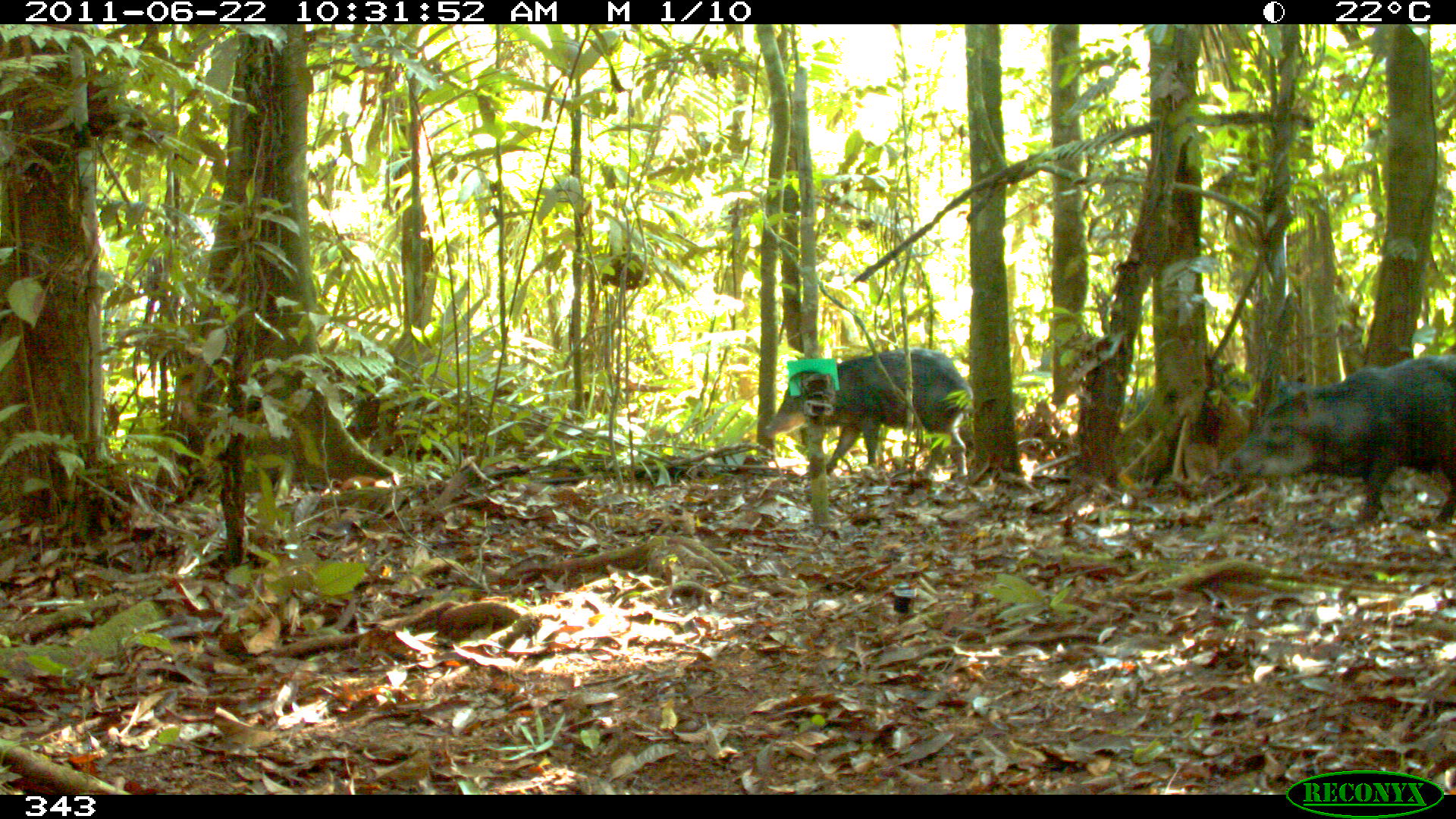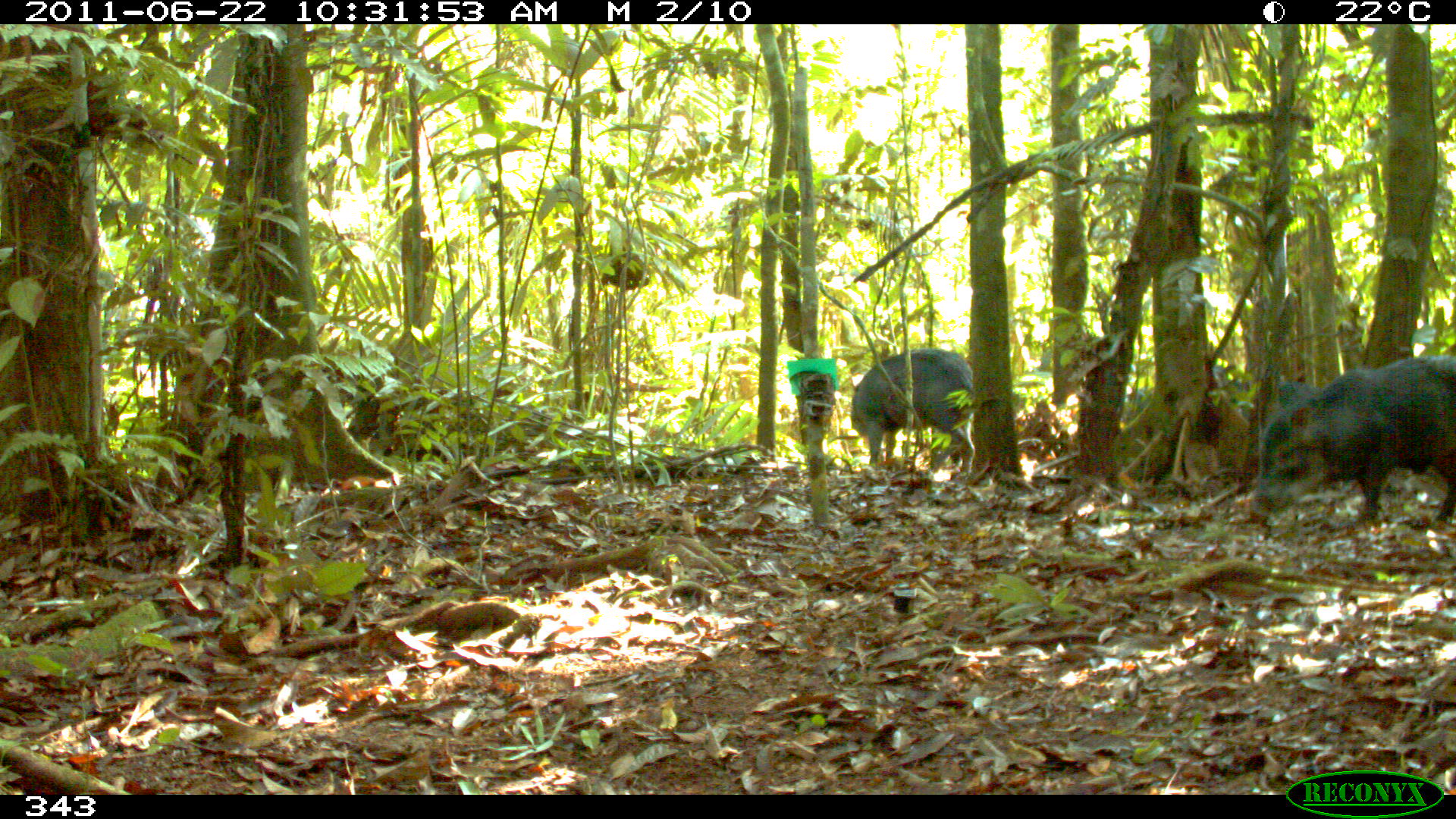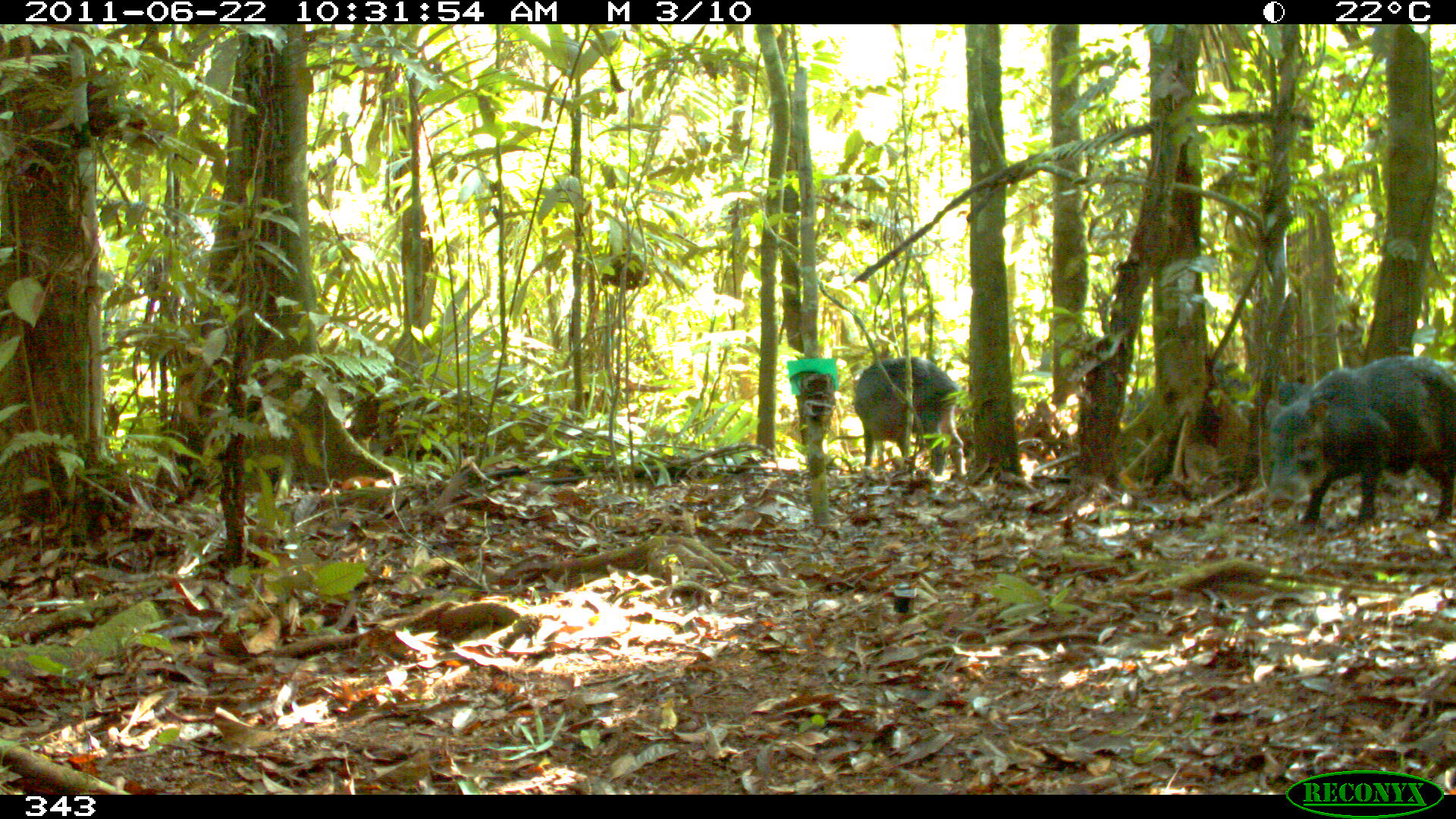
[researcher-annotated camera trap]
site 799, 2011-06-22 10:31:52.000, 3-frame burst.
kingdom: Animalia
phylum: Chordata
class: Mammalia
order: Artiodactyla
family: Tayassuidae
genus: Tayassu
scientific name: Tayassu pecari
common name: white-lipped peccary